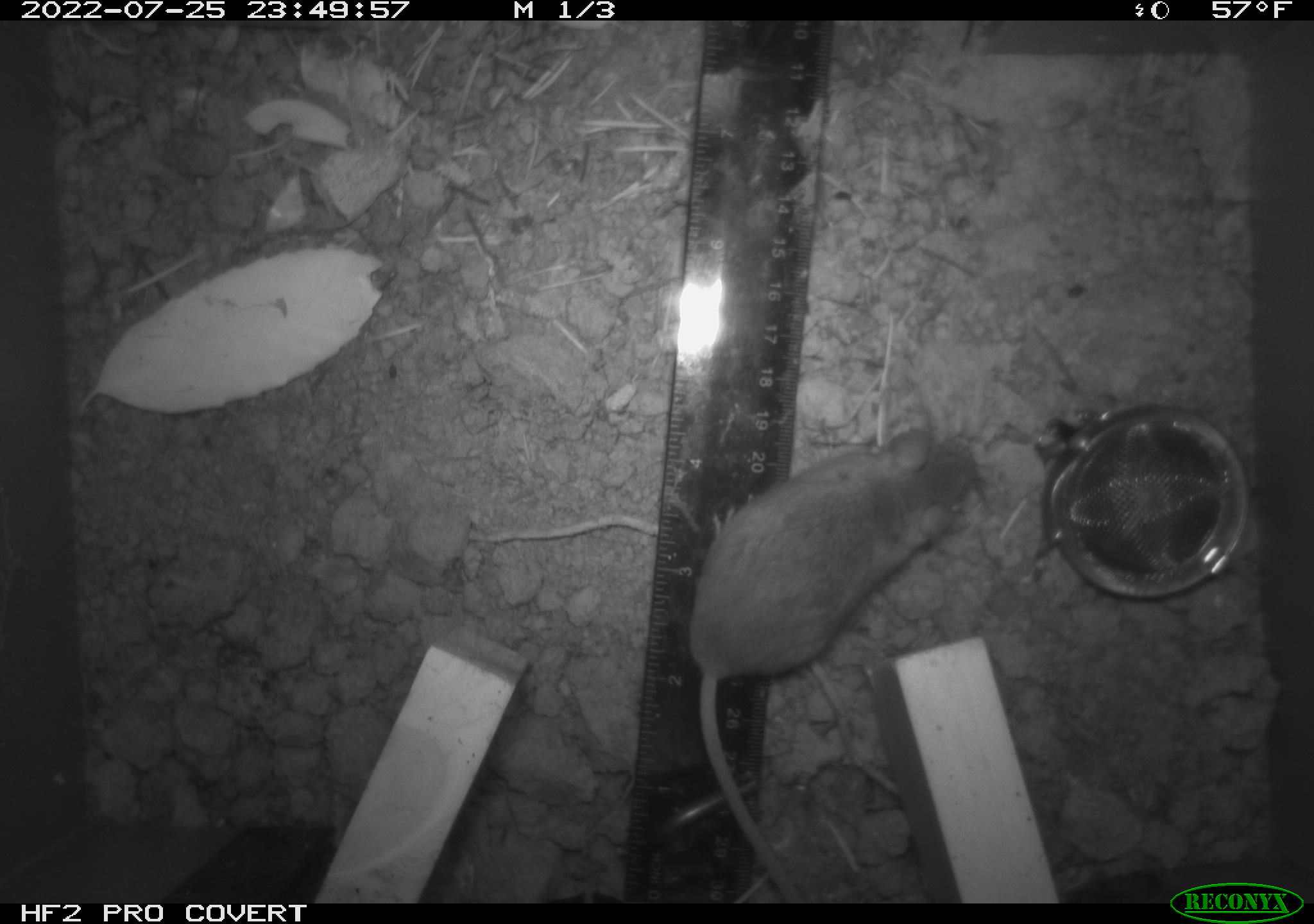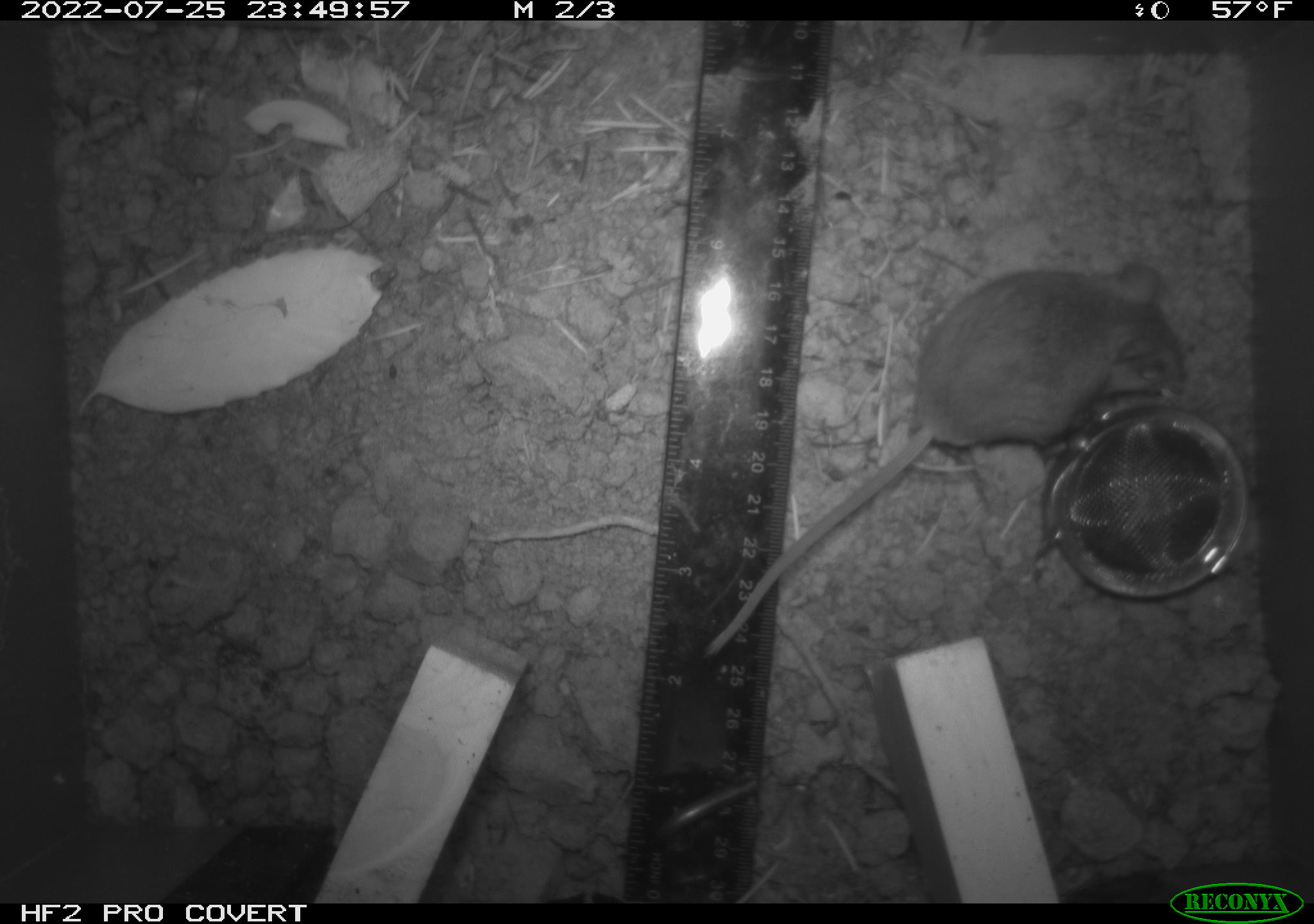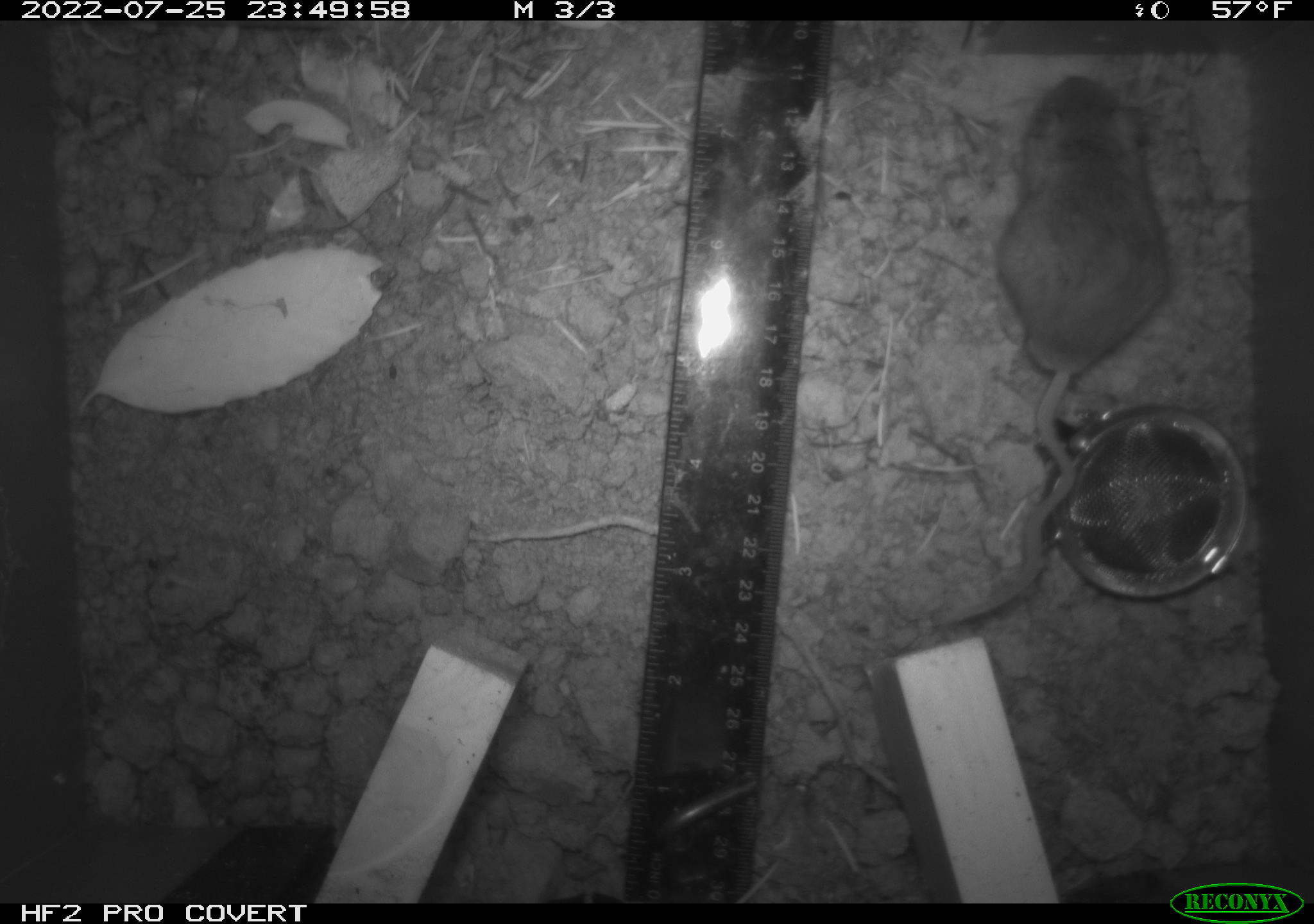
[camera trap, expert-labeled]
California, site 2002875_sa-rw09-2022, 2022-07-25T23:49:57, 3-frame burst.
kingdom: Animalia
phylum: Chordata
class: Mammalia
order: Rodentia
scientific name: Rodentia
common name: rodent